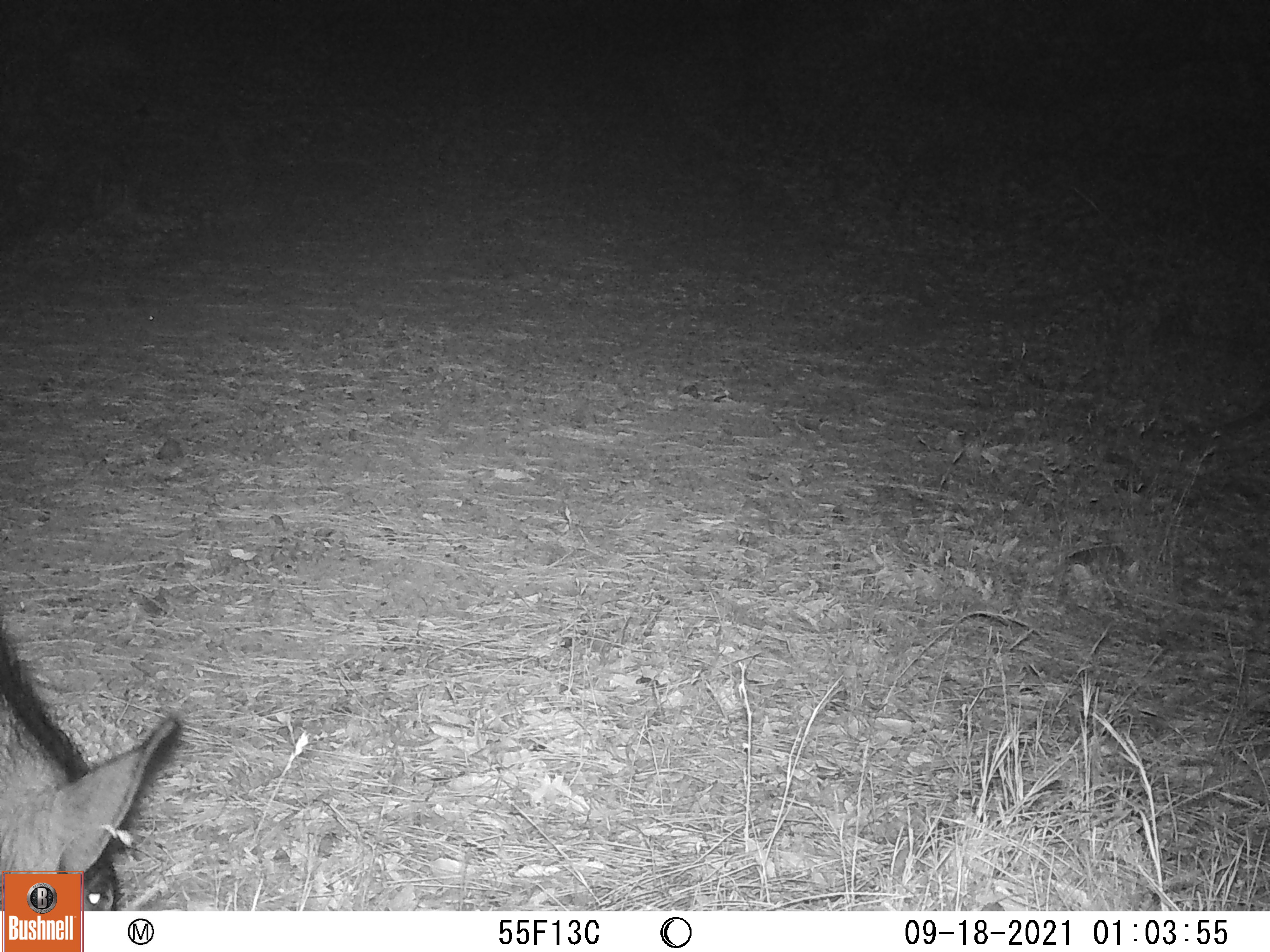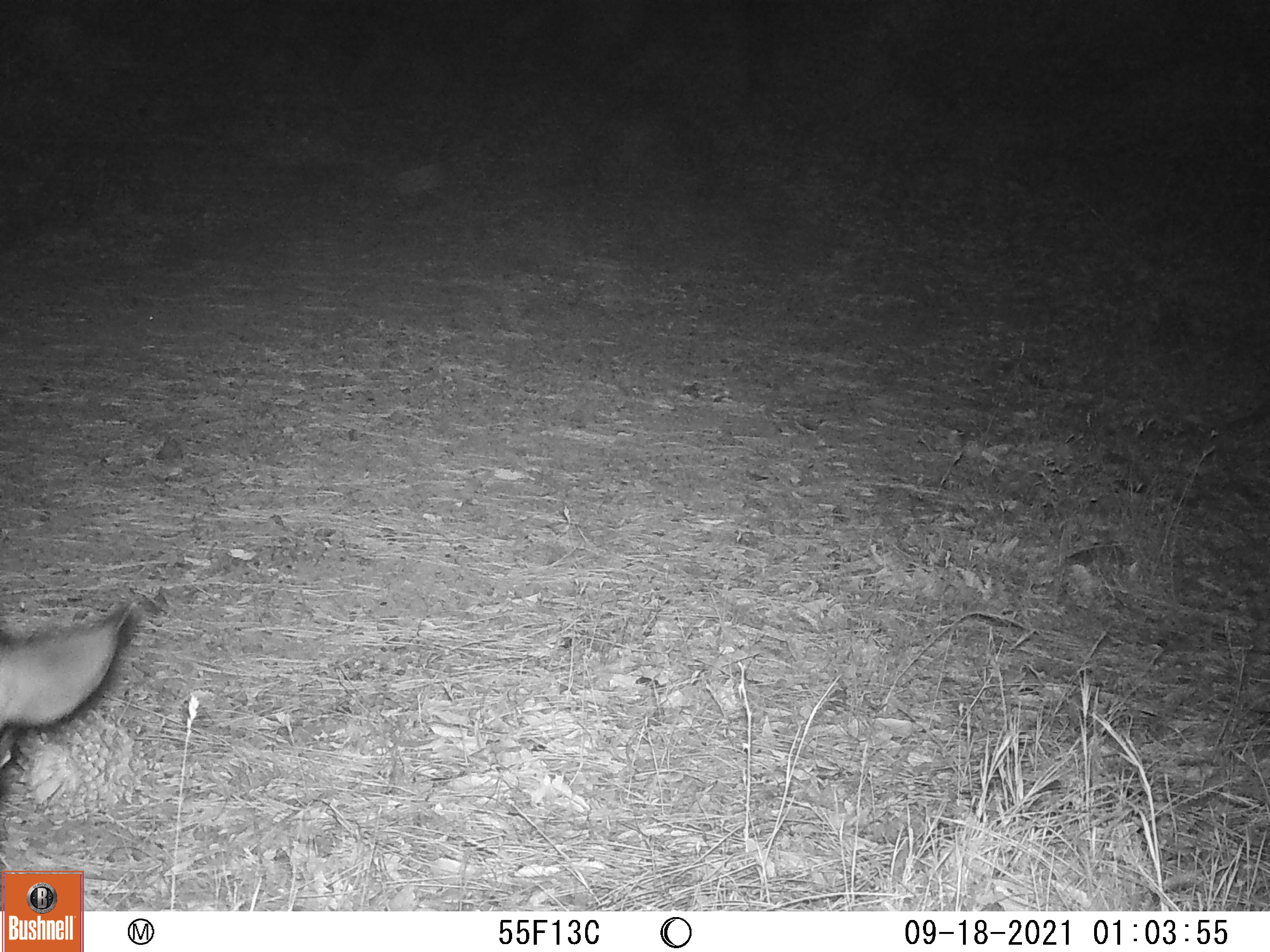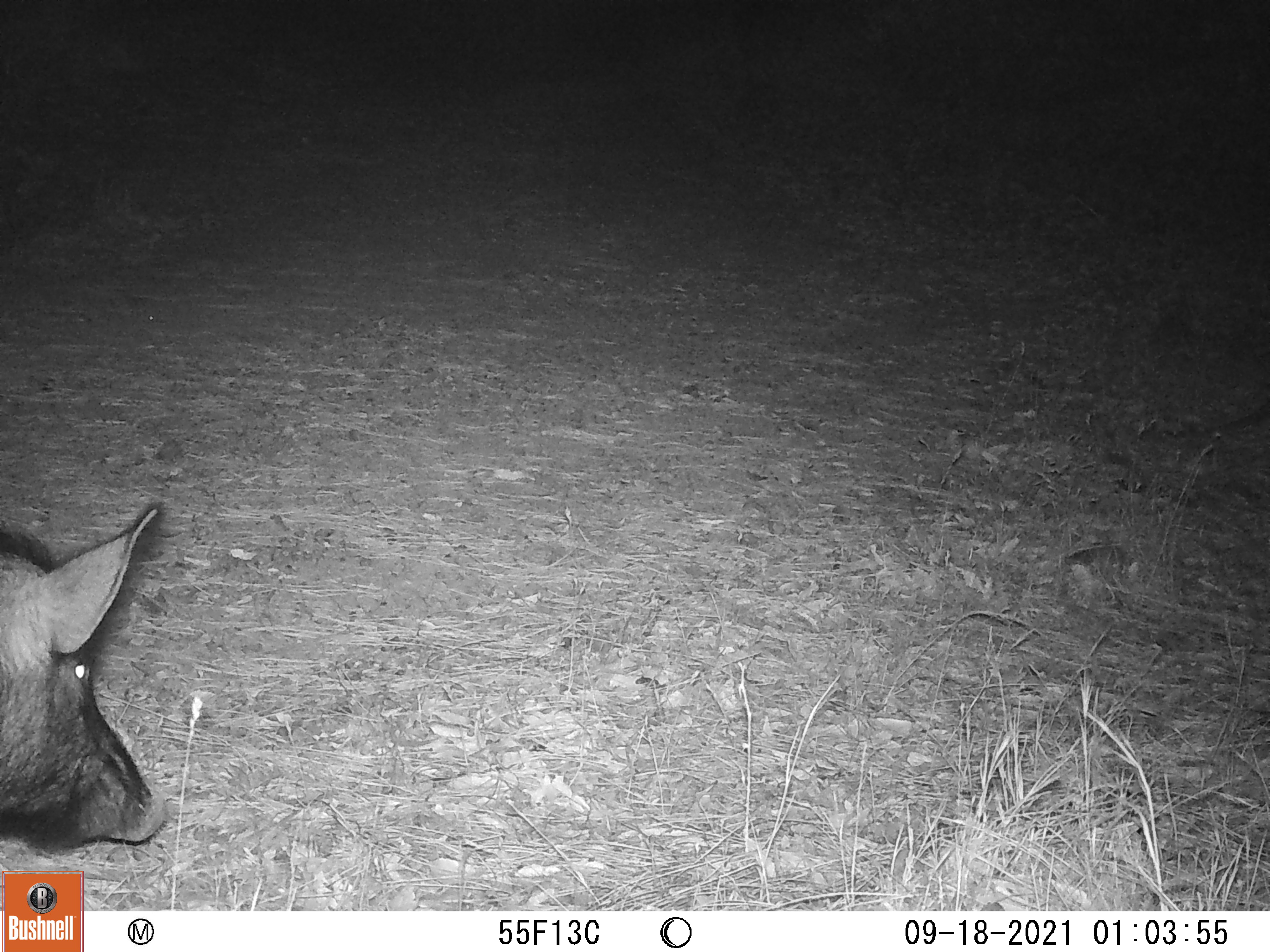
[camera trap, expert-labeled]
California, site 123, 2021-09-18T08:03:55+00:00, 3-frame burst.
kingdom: Animalia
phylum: Chordata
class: Mammalia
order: Artiodactyla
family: Suidae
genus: Sus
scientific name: Sus scrofa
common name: wild boar